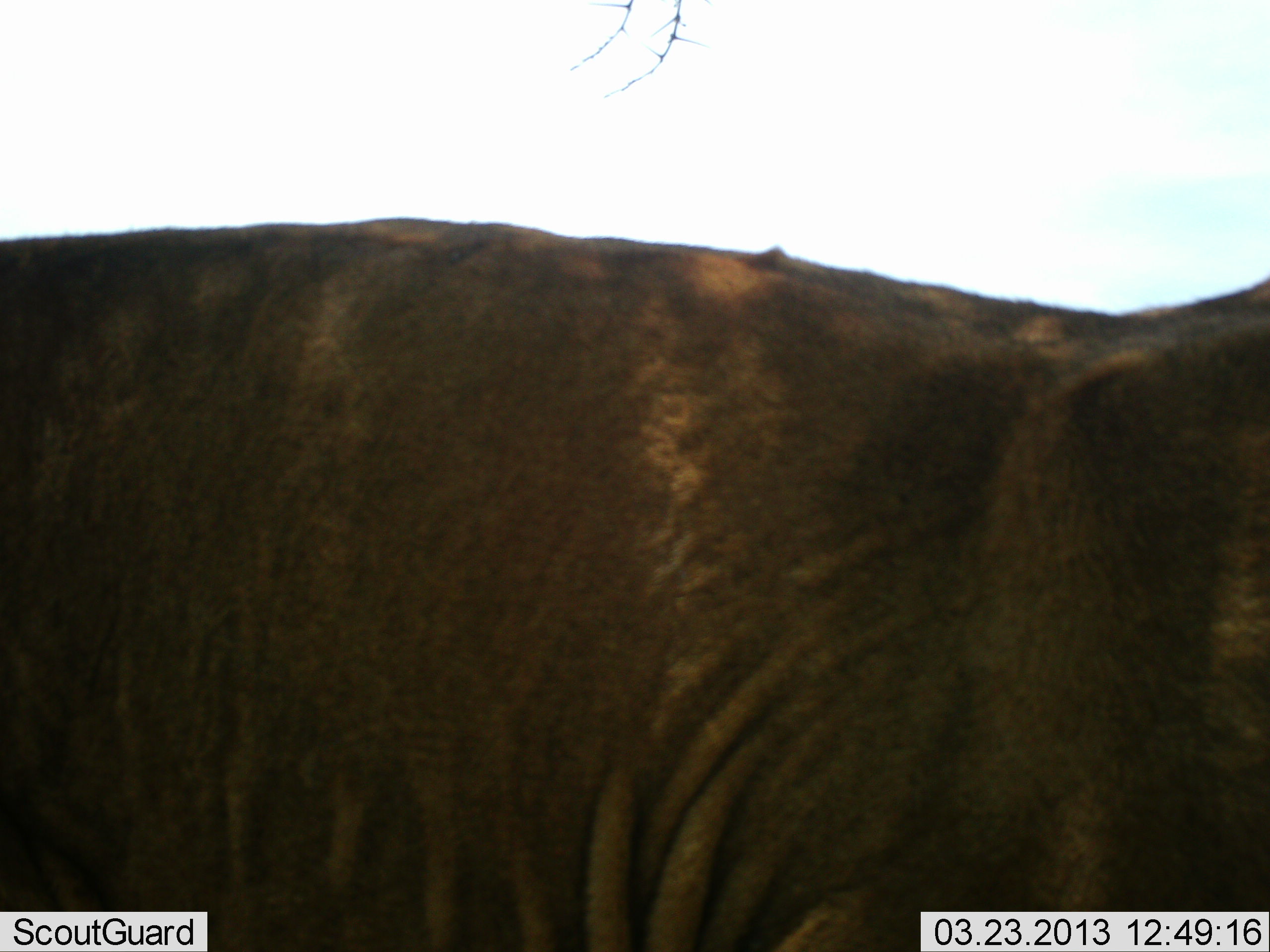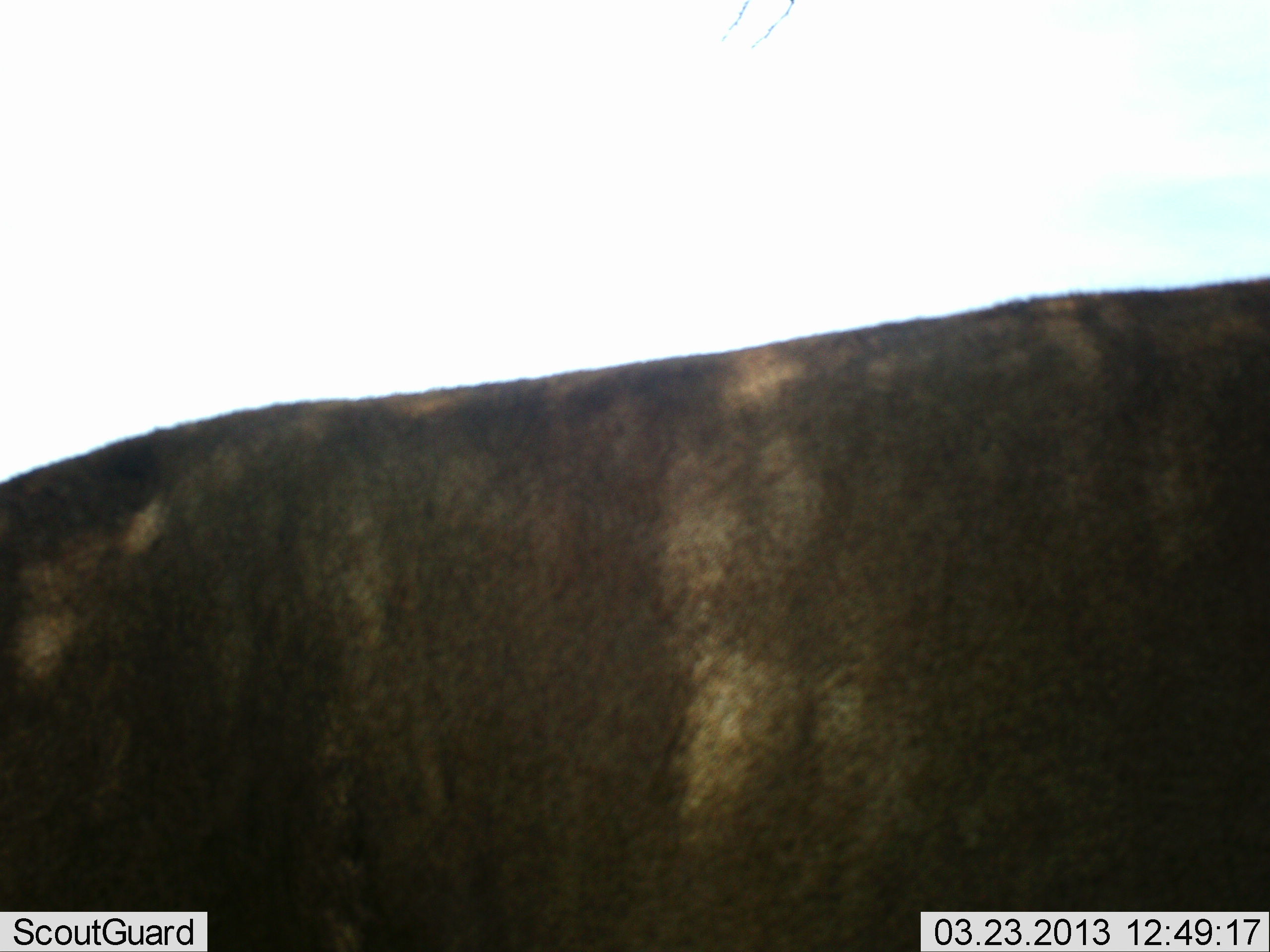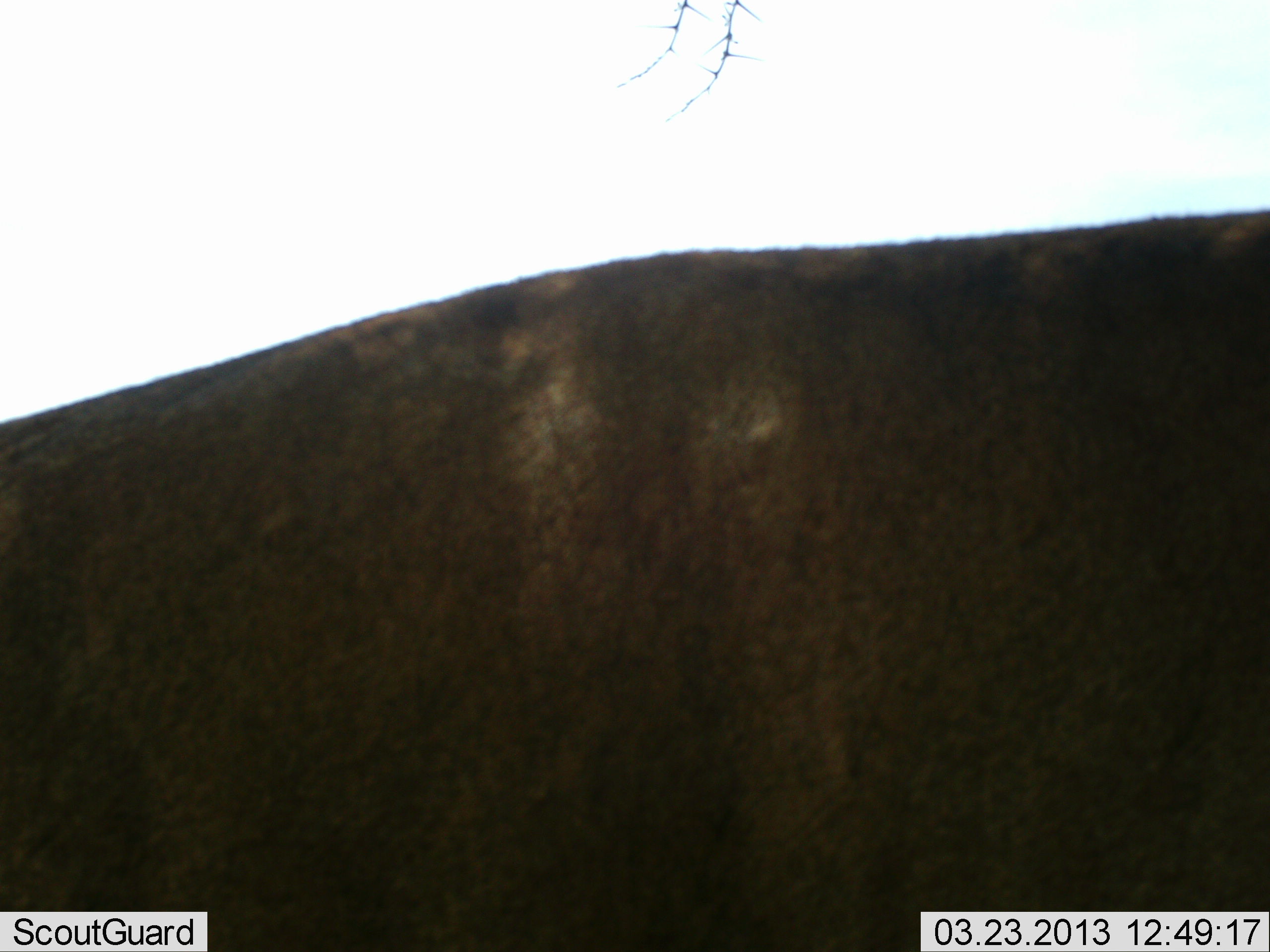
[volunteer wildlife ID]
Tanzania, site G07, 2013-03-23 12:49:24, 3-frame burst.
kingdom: Animalia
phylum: Chordata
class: Mammalia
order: Artiodactyla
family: Bovidae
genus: Connochaetes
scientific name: Connochaetes taurinus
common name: blue wildebeest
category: wildebeest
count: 1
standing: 83%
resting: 0%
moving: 17%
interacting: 0%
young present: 0%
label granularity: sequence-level